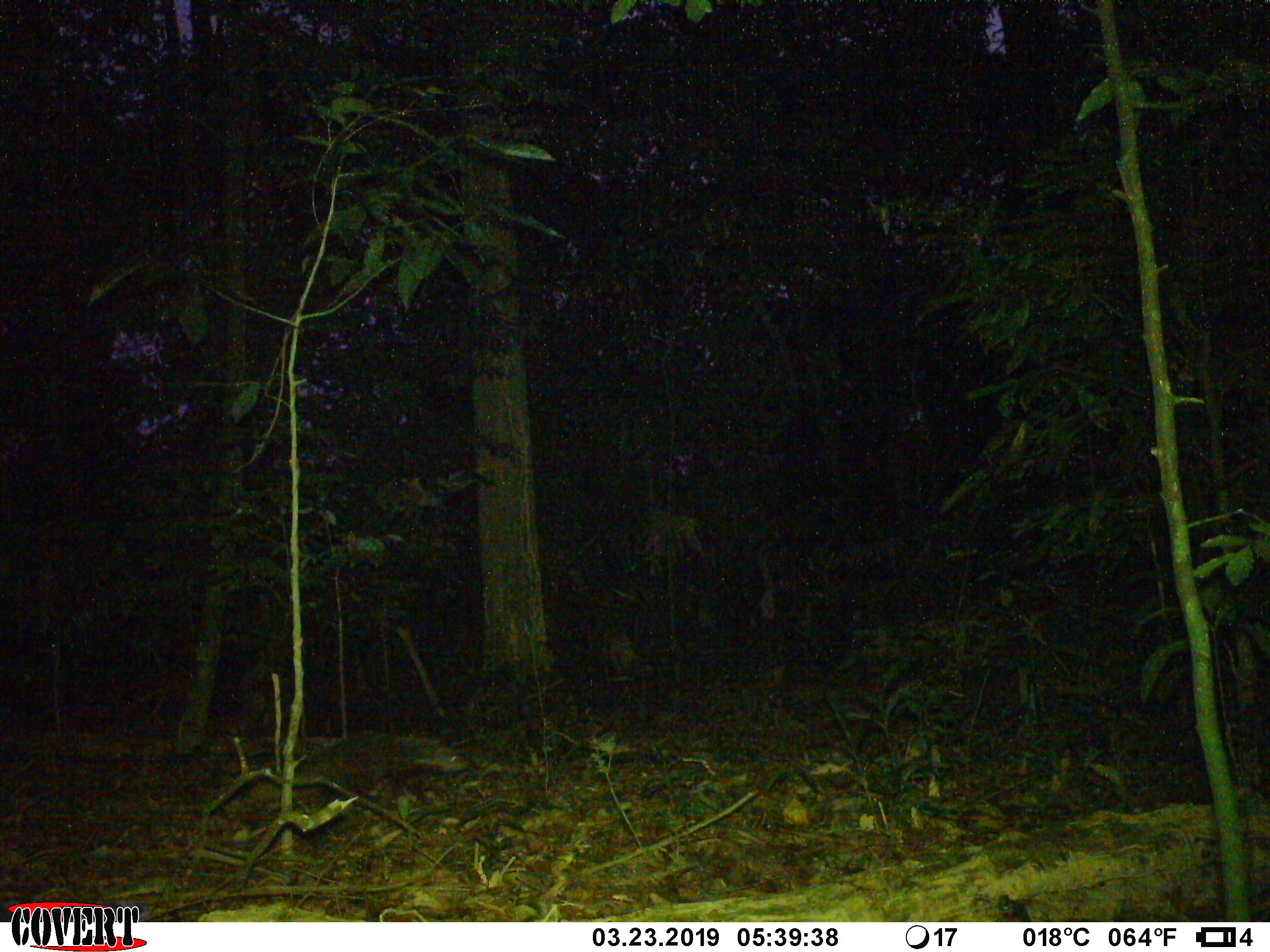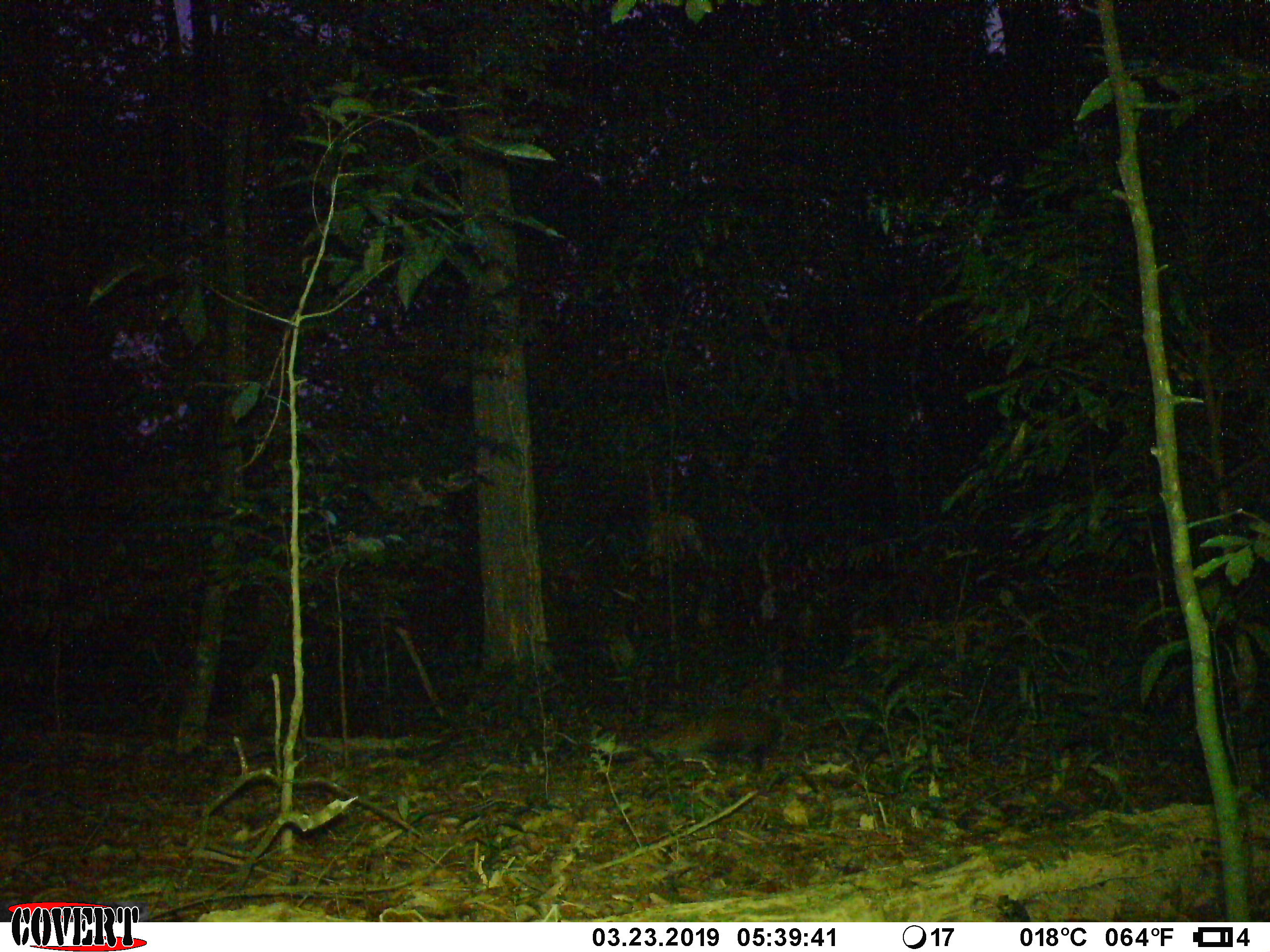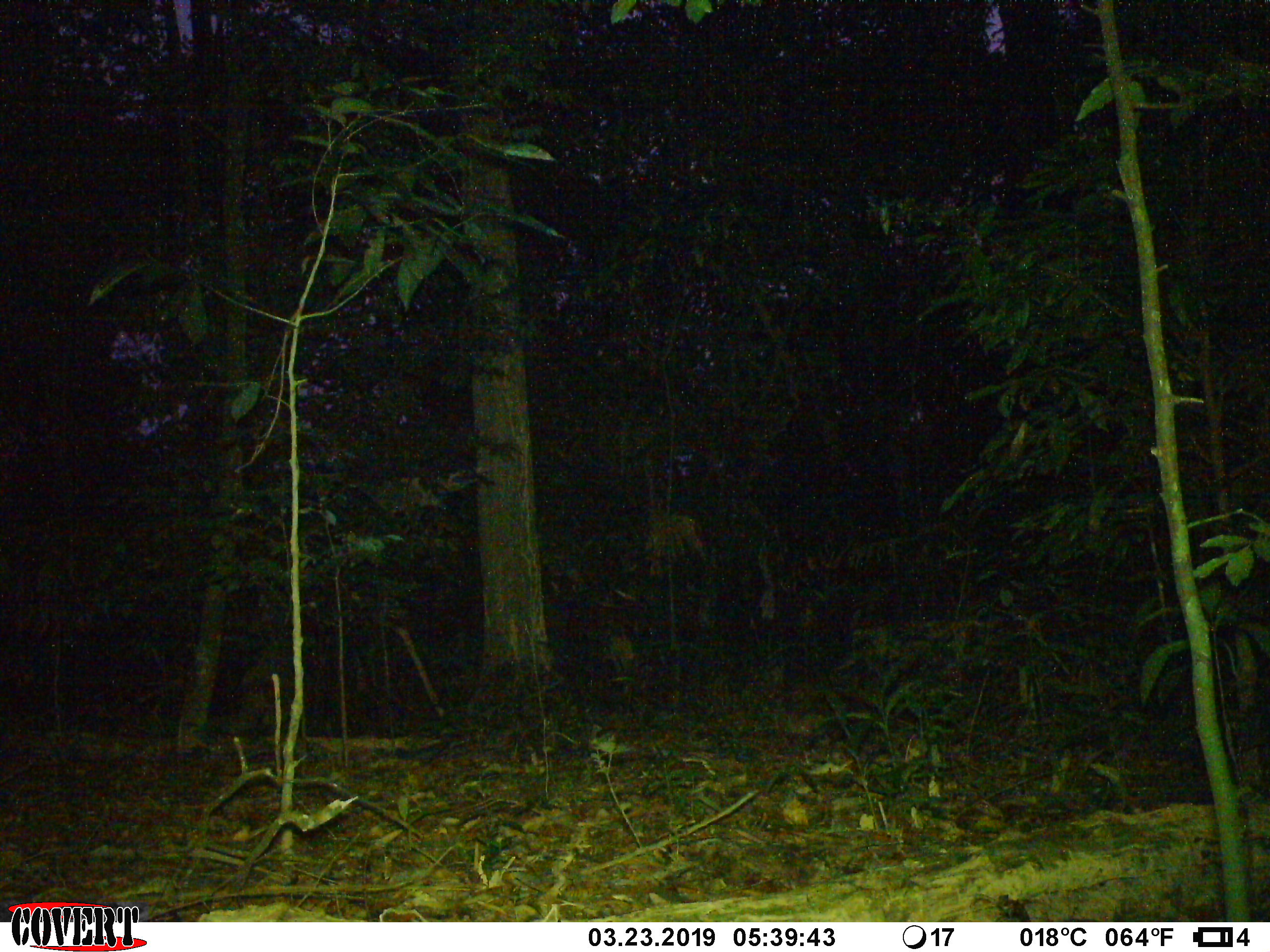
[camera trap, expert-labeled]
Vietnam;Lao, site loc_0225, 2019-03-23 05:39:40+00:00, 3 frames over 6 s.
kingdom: Animalia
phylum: Chordata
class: Mammalia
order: Carnivora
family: Herpestidae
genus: Urva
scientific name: Urva urva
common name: crab-eating mongoose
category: crab eating mongoose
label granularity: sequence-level